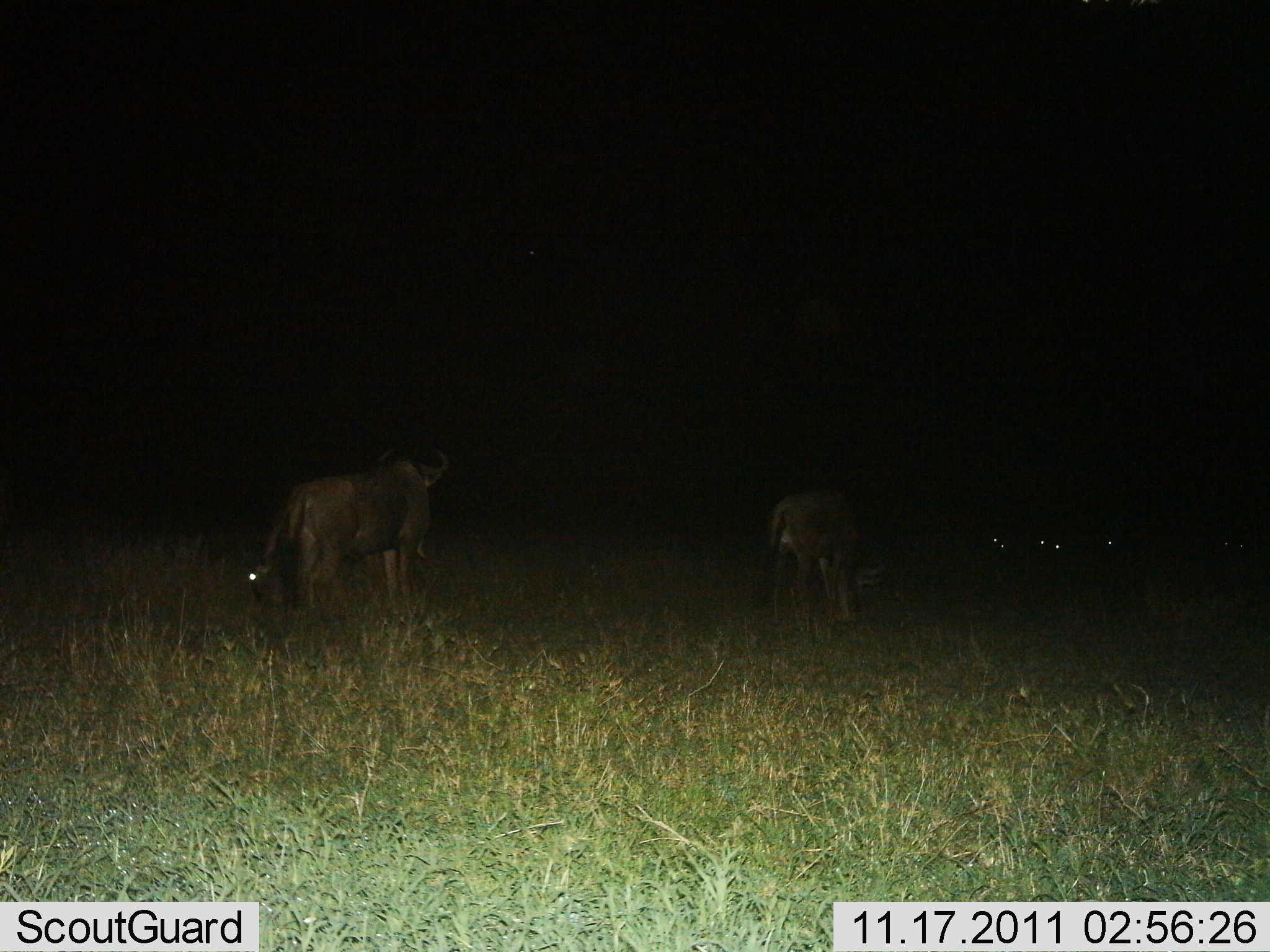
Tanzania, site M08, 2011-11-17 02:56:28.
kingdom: Animalia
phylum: Chordata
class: Mammalia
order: Artiodactyla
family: Bovidae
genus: Connochaetes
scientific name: Connochaetes taurinus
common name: blue wildebeest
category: wildebeest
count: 2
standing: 79%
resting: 0%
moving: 7%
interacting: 0%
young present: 7%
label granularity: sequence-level